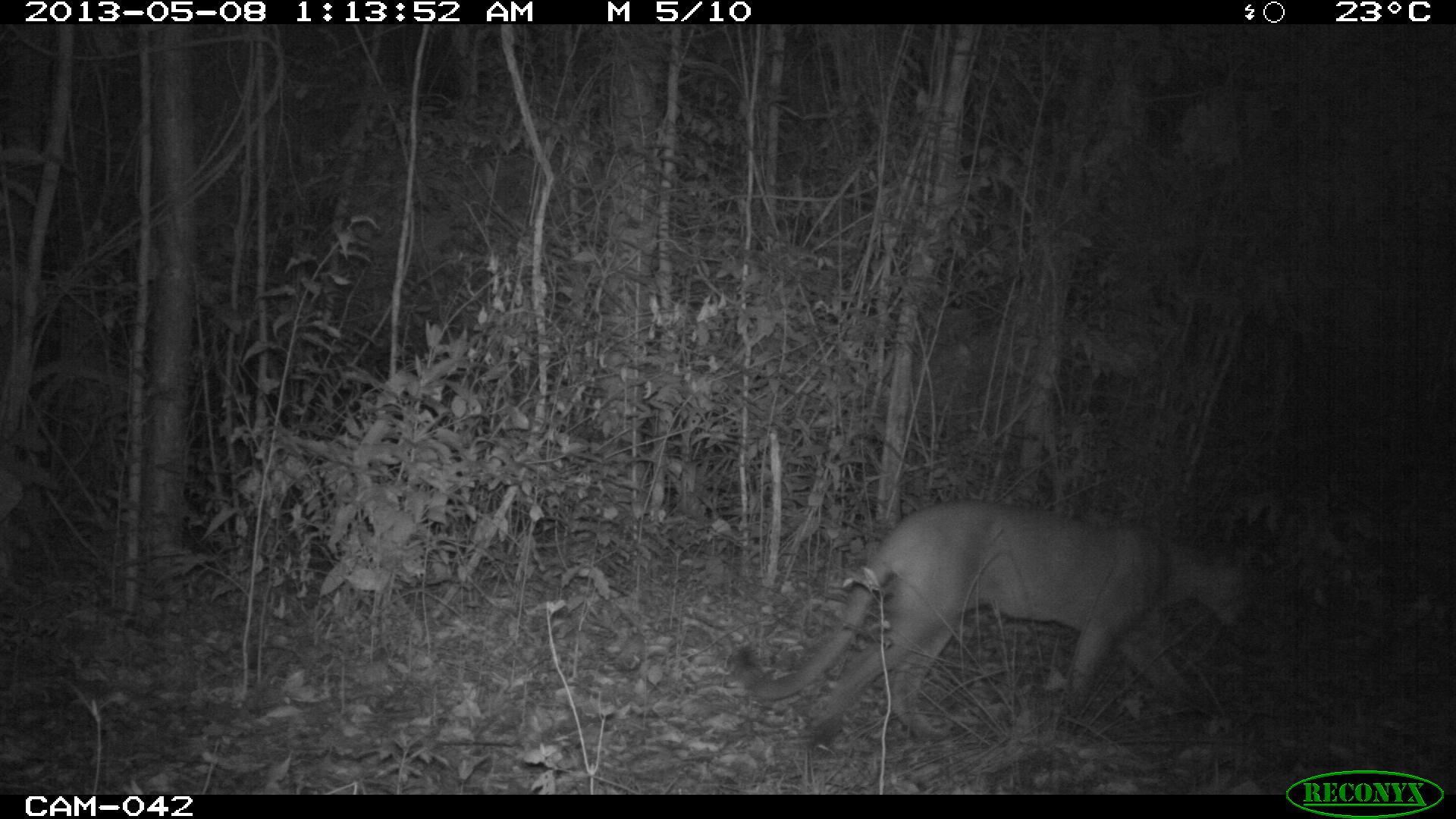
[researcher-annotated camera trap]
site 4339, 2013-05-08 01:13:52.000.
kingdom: Animalia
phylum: Chordata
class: Mammalia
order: Carnivora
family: Felidae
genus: Puma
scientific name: Puma concolor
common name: mountain lion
Puma concolor (mountain lion), count 1, sex male.